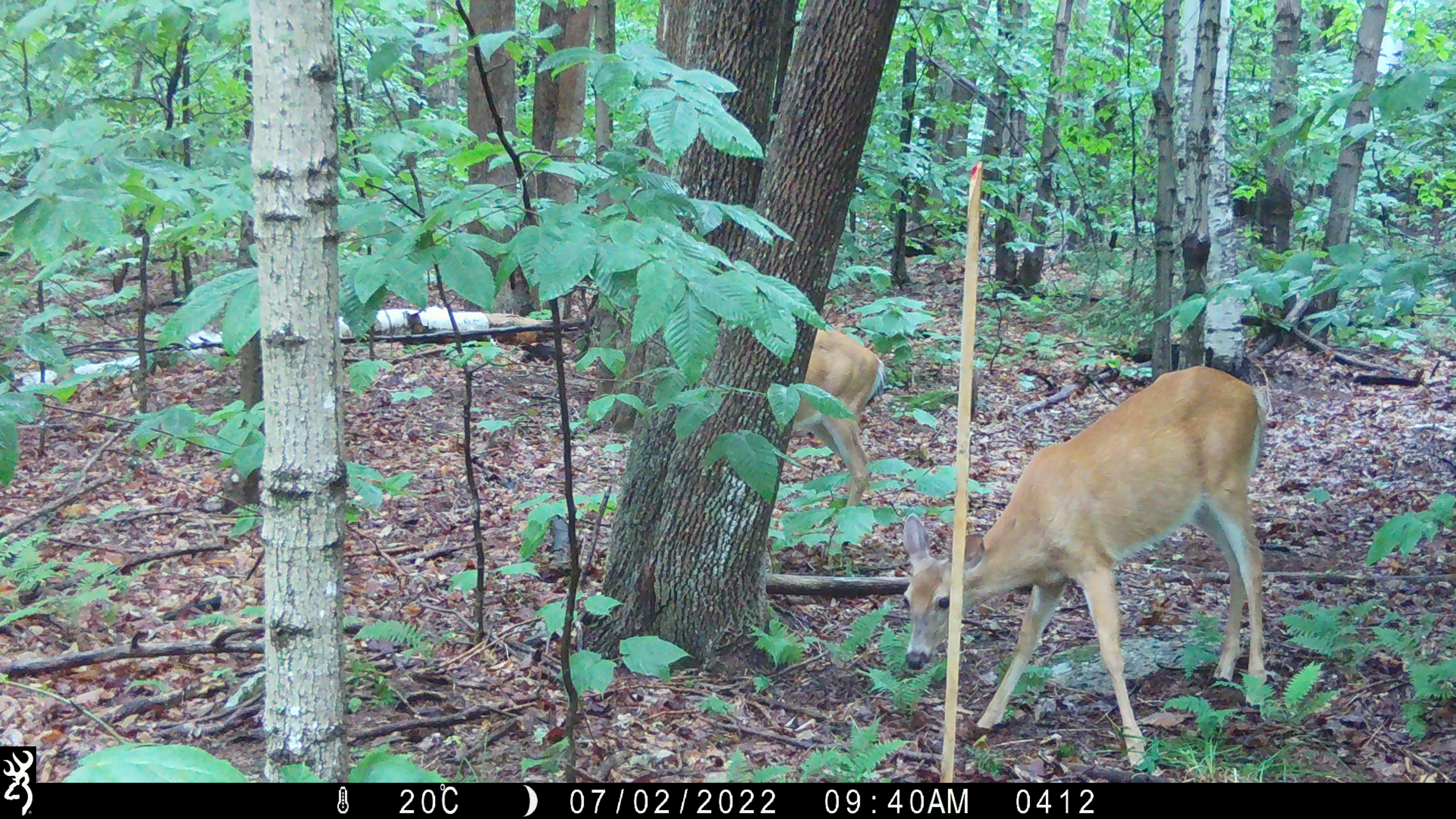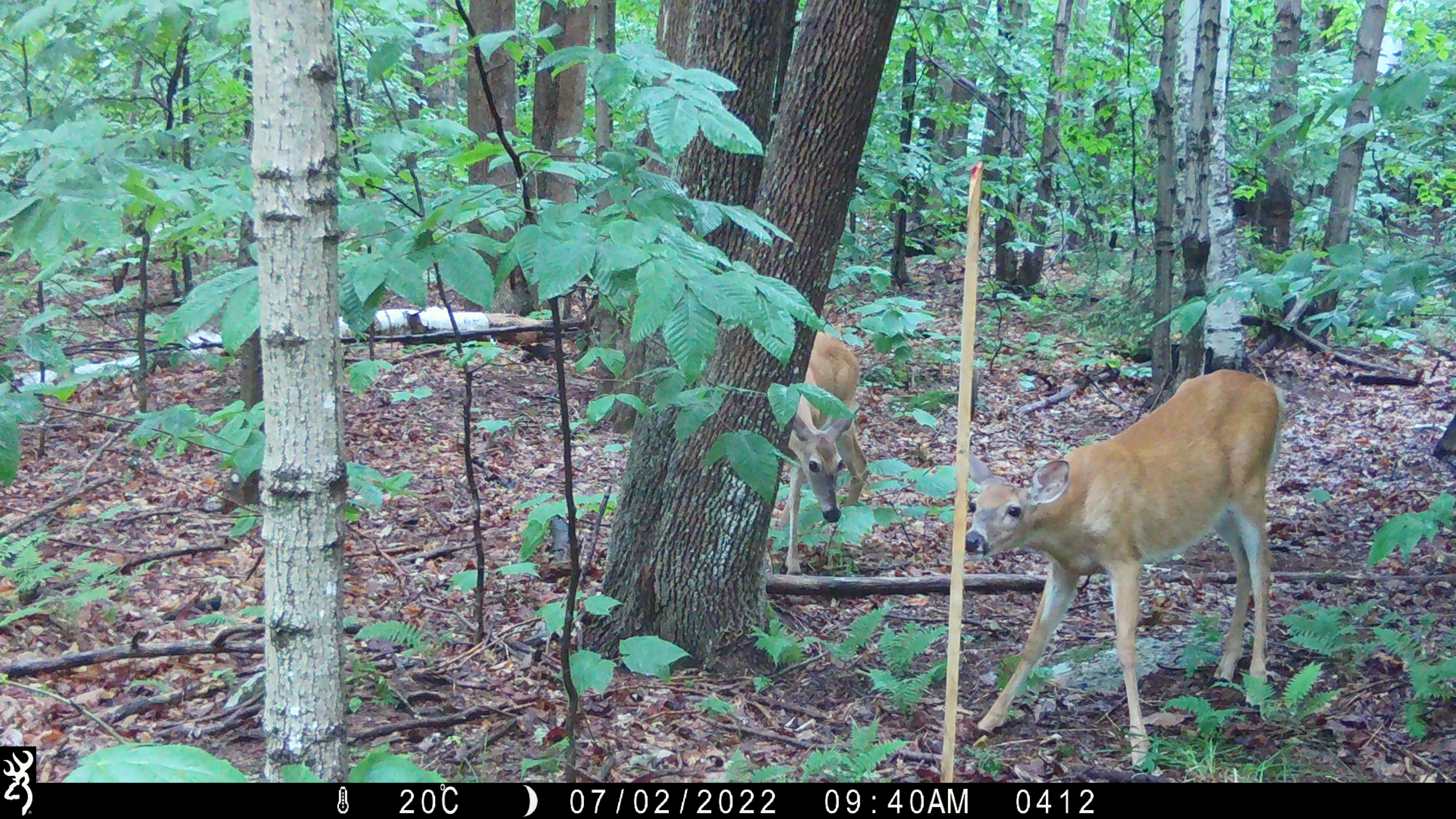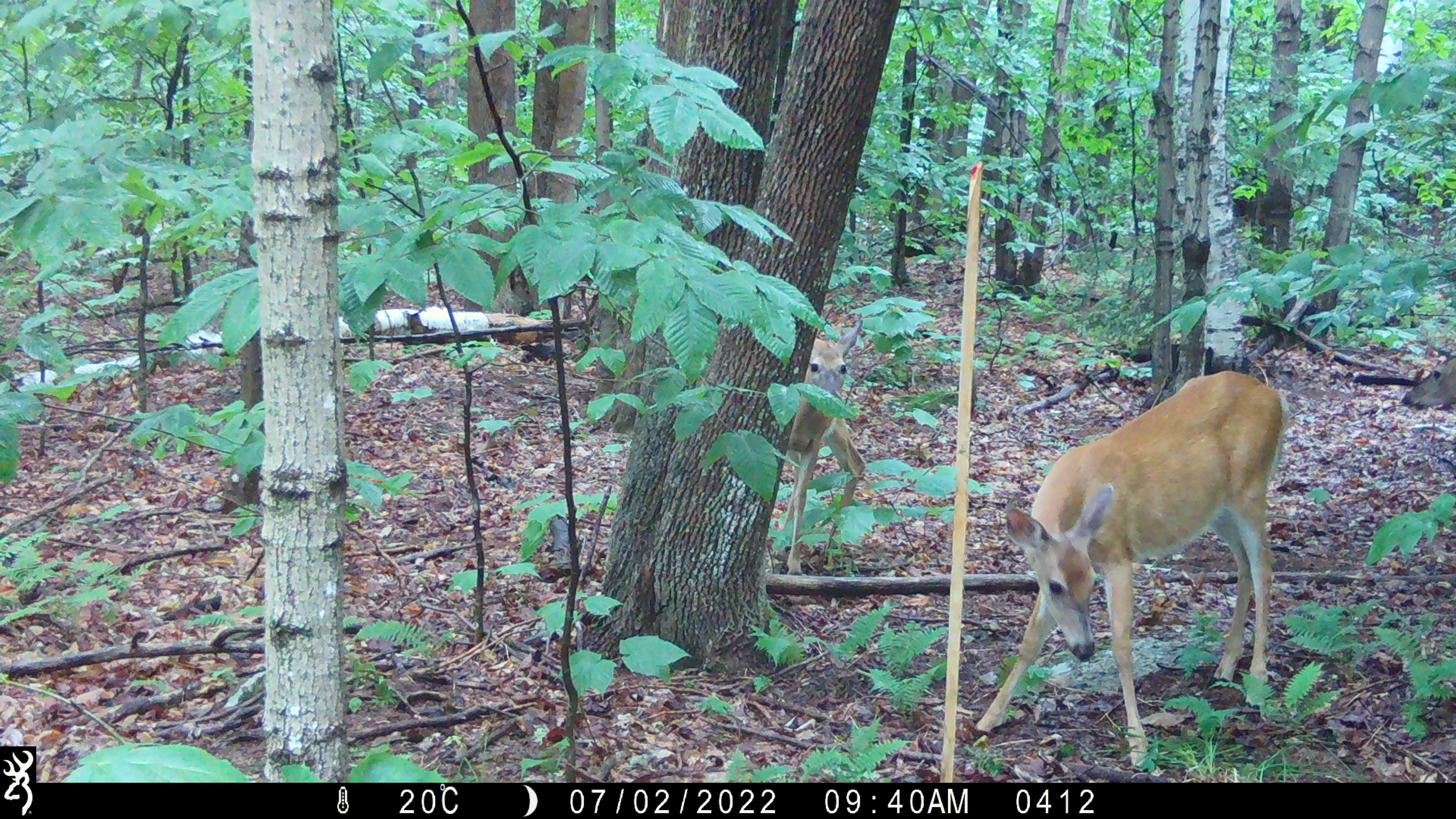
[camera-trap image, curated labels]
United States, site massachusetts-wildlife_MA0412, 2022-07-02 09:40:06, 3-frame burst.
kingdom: Animalia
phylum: Chordata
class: Mammalia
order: Artiodactyla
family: Cervidae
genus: Odocoileus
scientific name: Odocoileus virginianus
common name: white-tailed deer